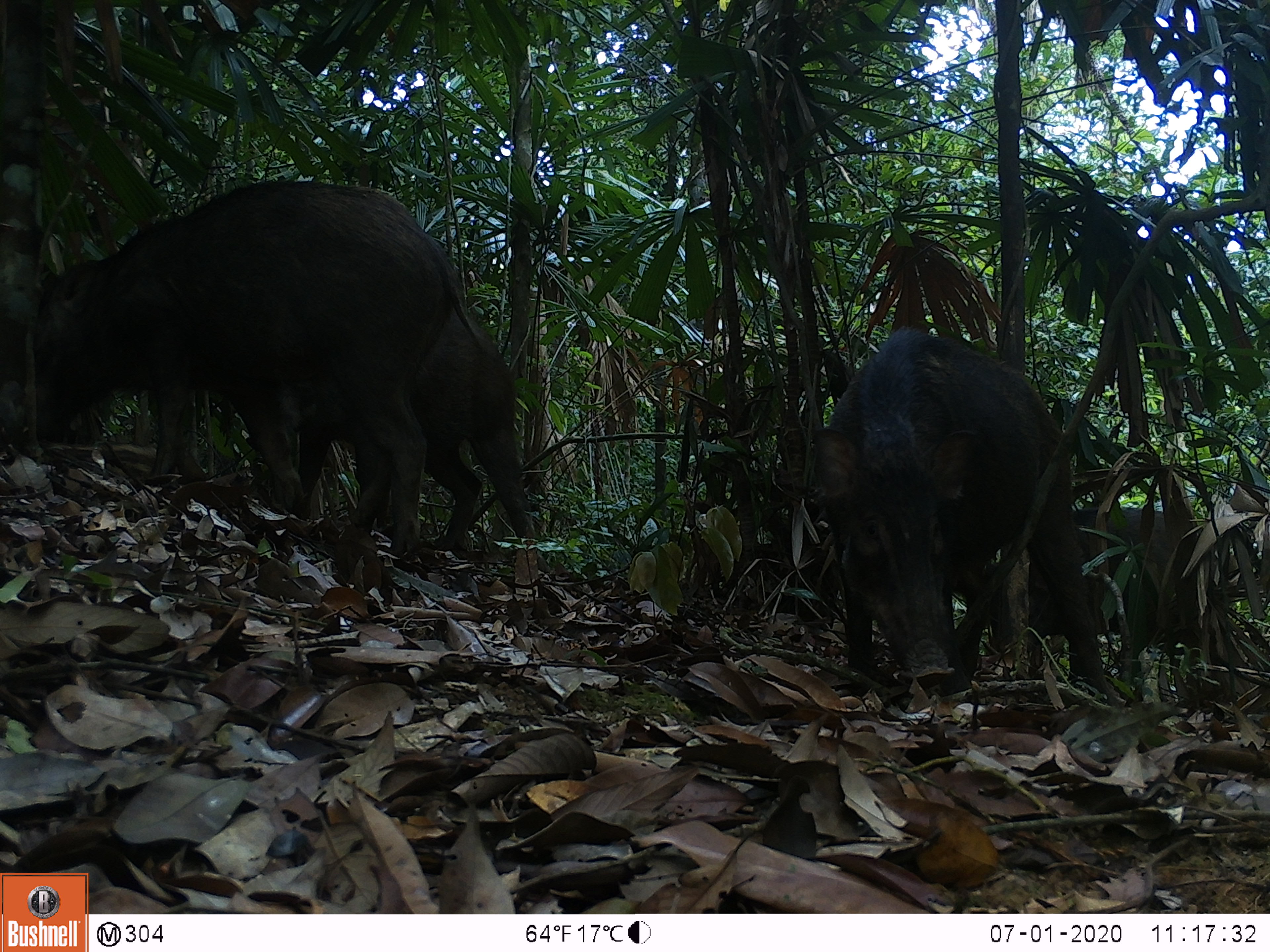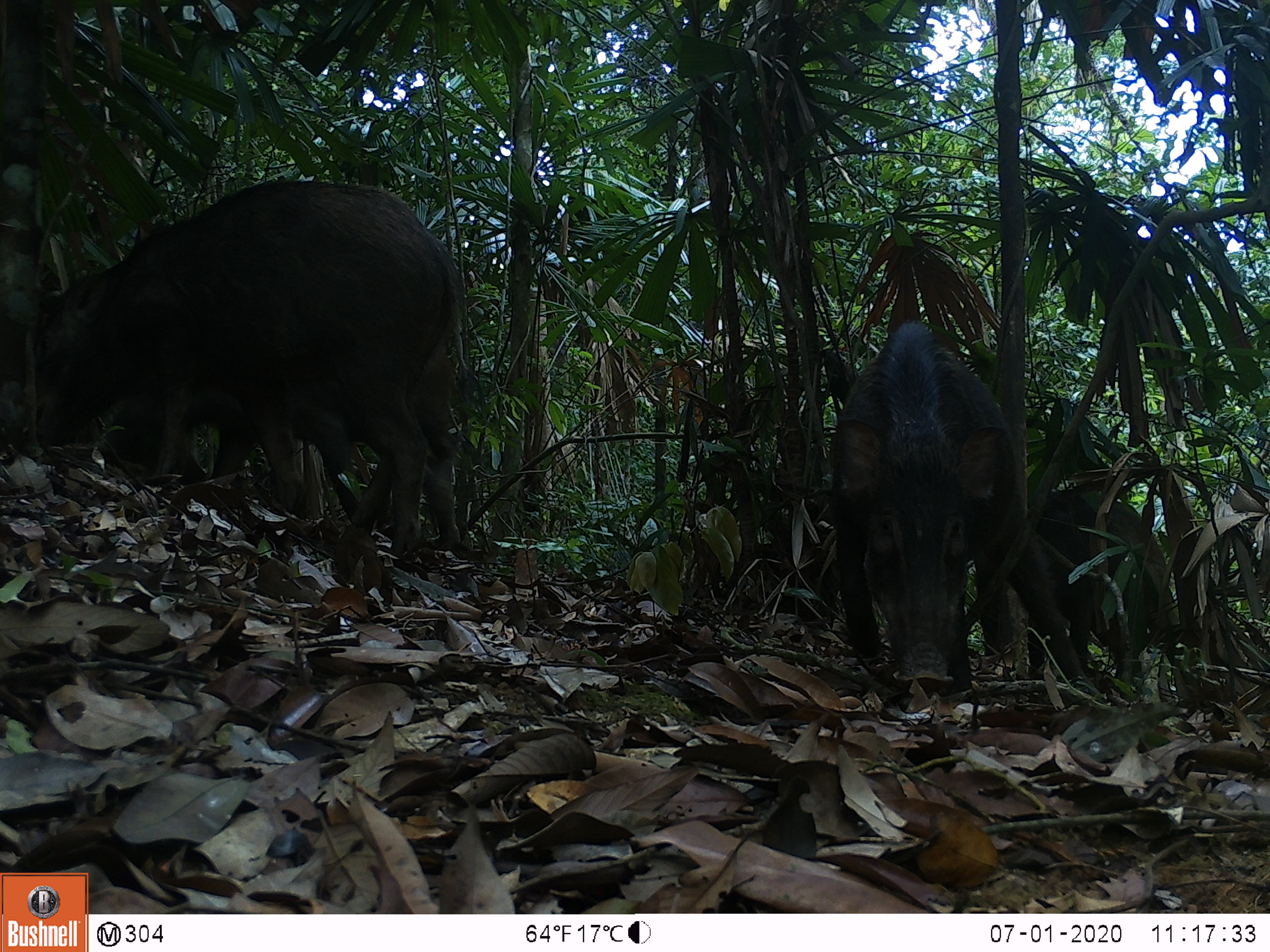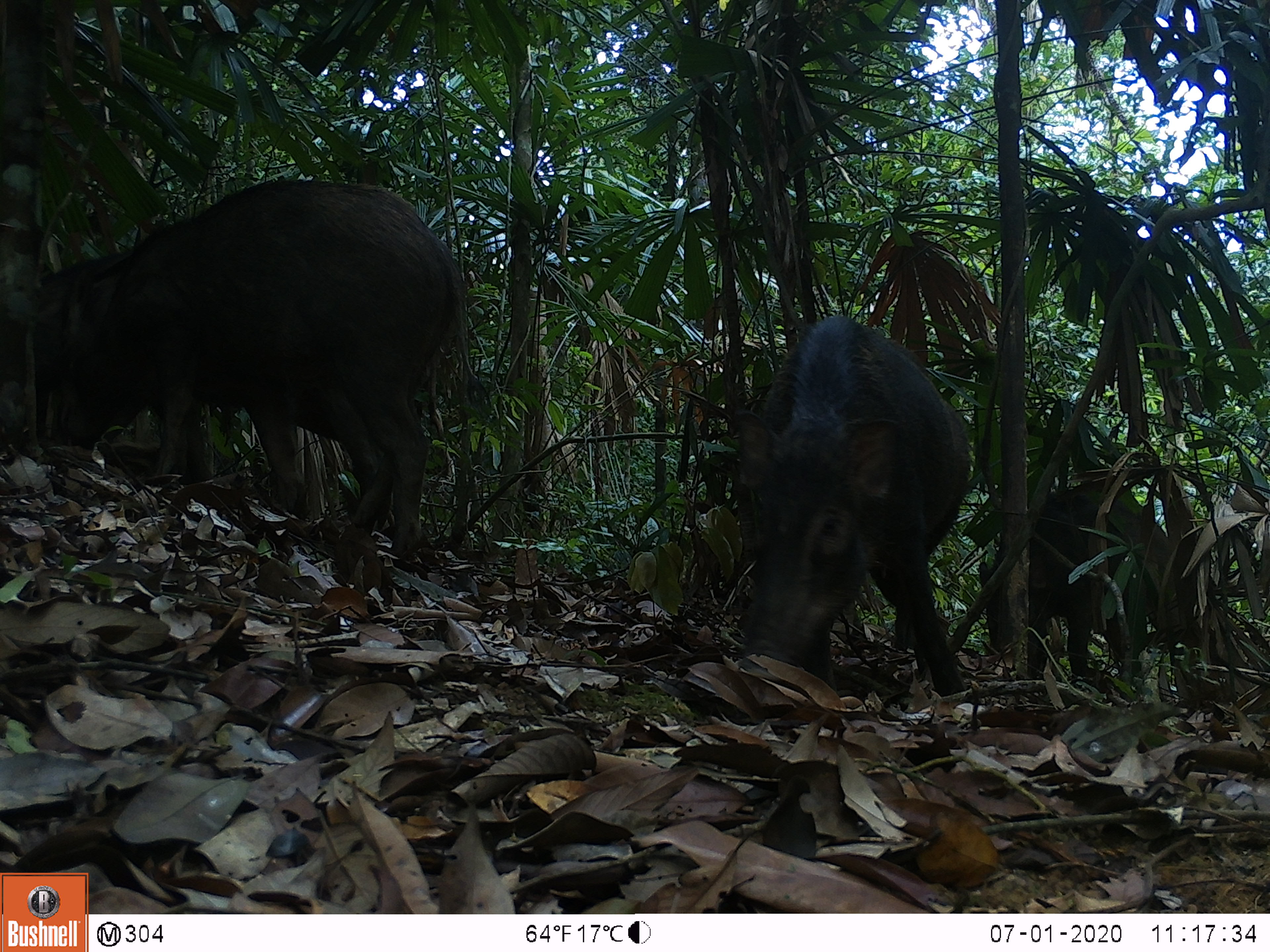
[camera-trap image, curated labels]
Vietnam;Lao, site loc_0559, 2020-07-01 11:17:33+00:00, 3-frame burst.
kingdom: Animalia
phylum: Chordata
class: Mammalia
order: Artiodactyla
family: Suidae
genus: Sus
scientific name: Sus scrofa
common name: eurasian wild pig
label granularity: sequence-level